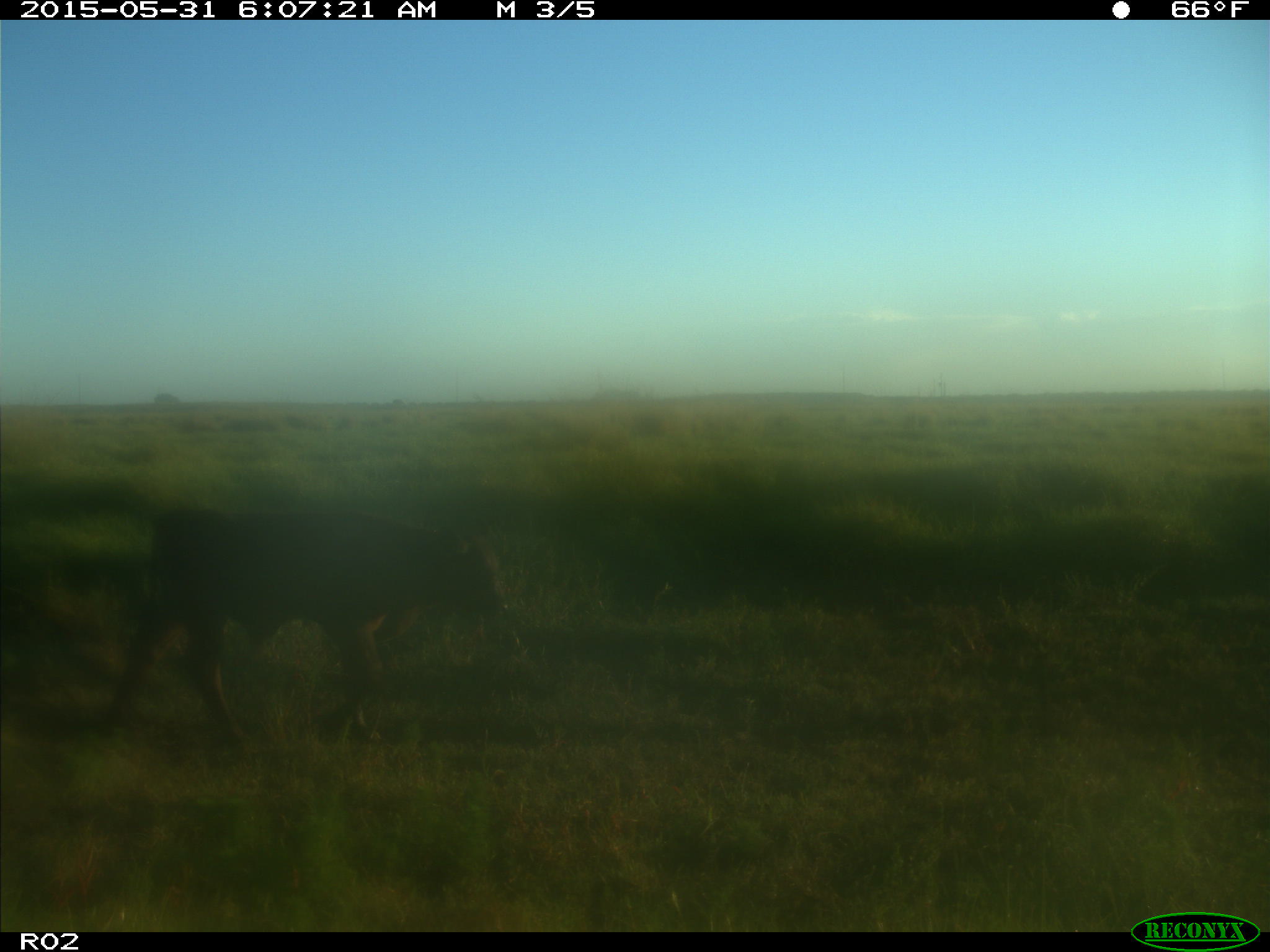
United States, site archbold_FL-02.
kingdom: Animalia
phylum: Chordata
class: Mammalia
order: Artiodactyla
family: Bovidae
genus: Bos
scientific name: Bos taurus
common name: domestic cow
Bos taurus (domestic cow).